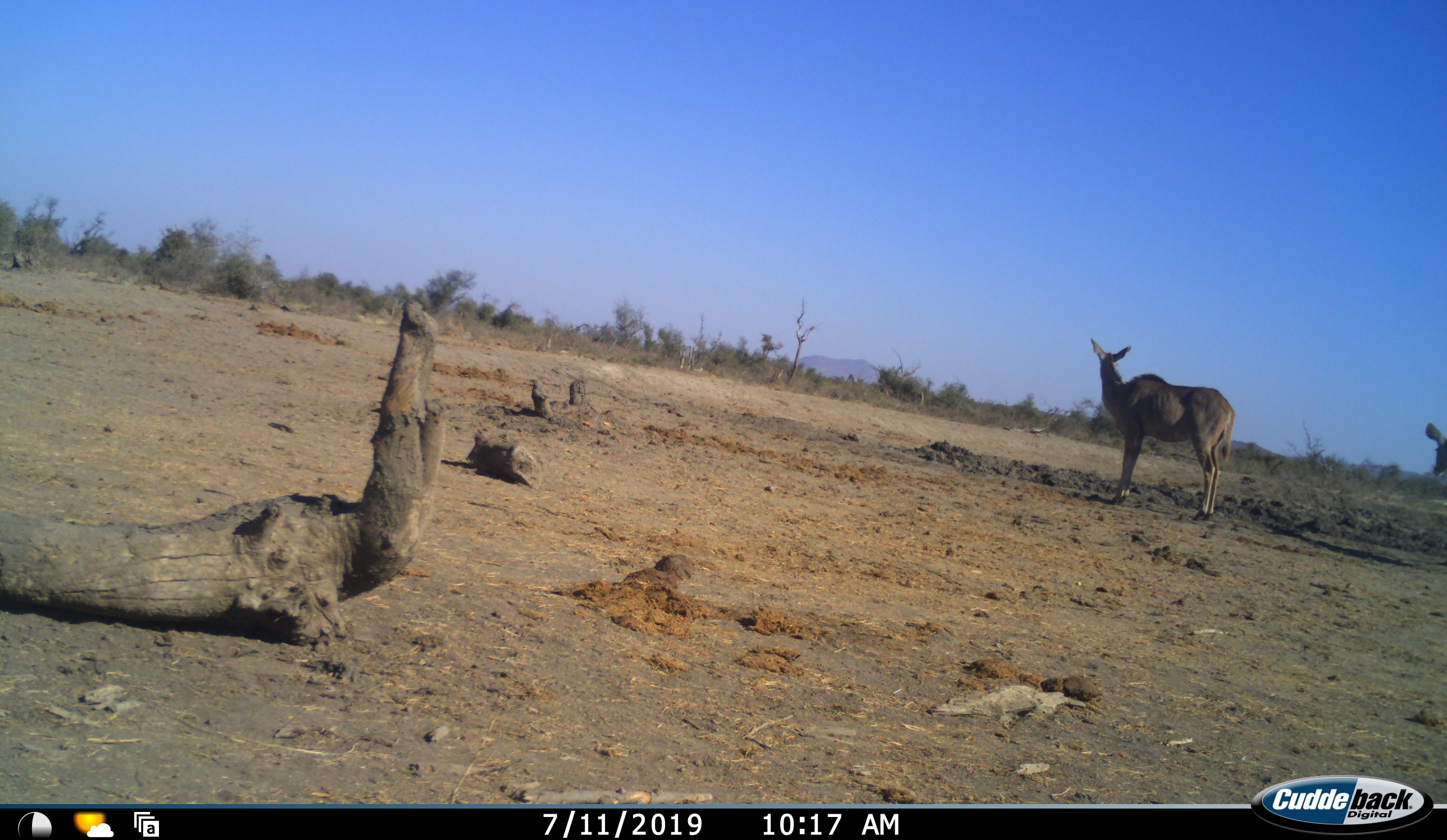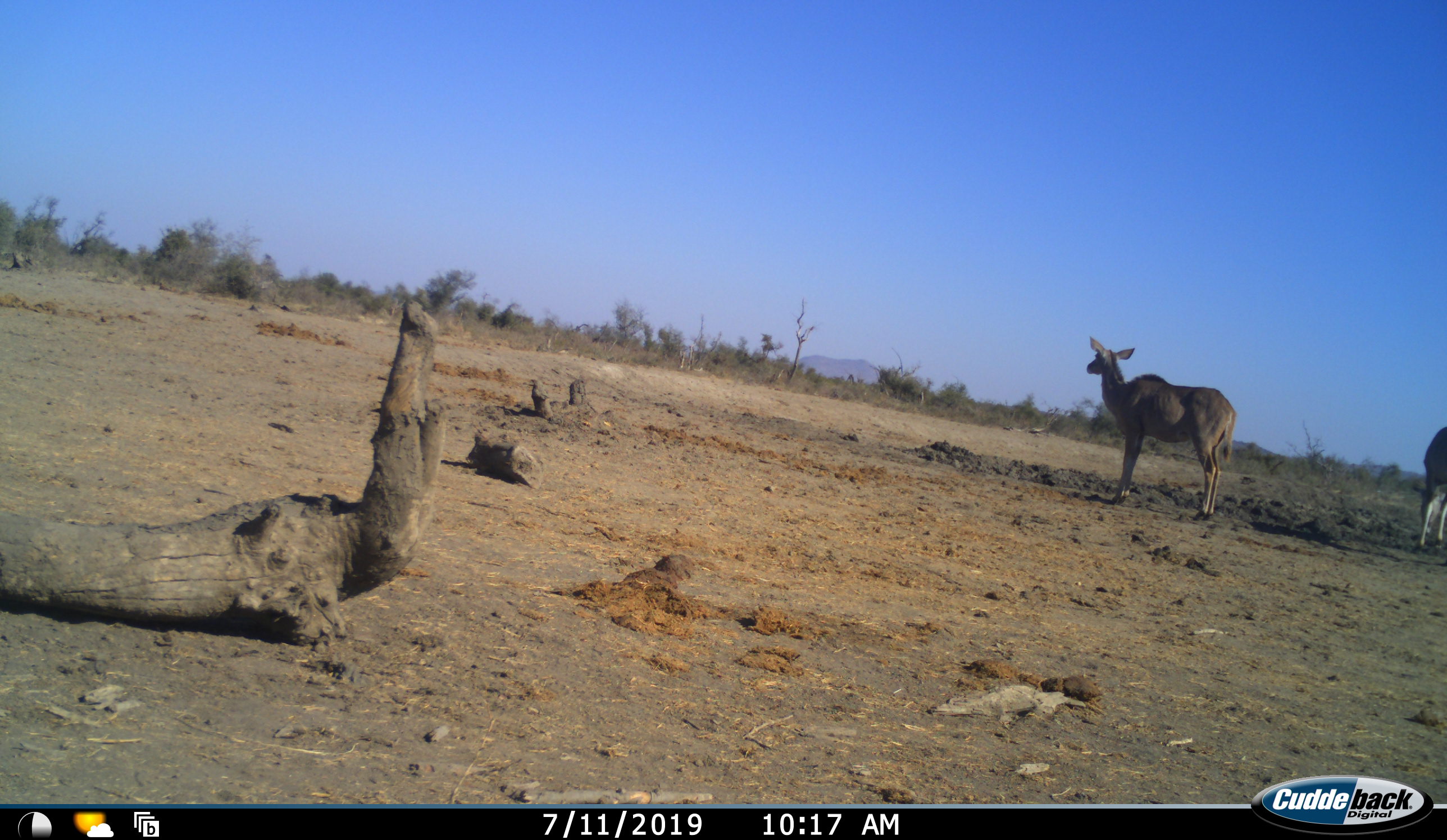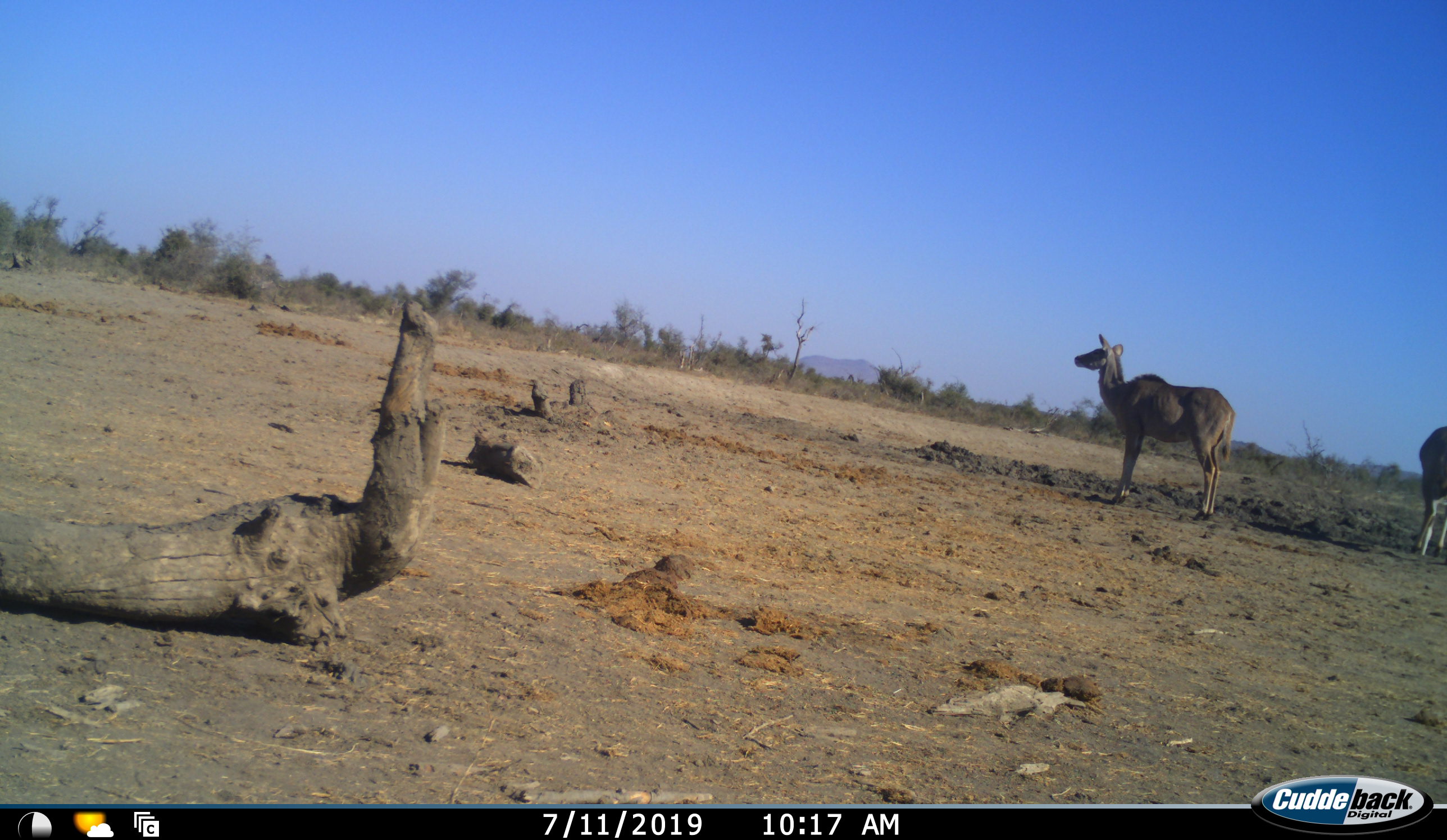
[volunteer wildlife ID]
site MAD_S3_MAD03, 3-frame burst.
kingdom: Animalia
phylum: Chordata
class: Mammalia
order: Artiodactyla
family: Bovidae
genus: Tragelaphus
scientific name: Tragelaphus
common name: kudu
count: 2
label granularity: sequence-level